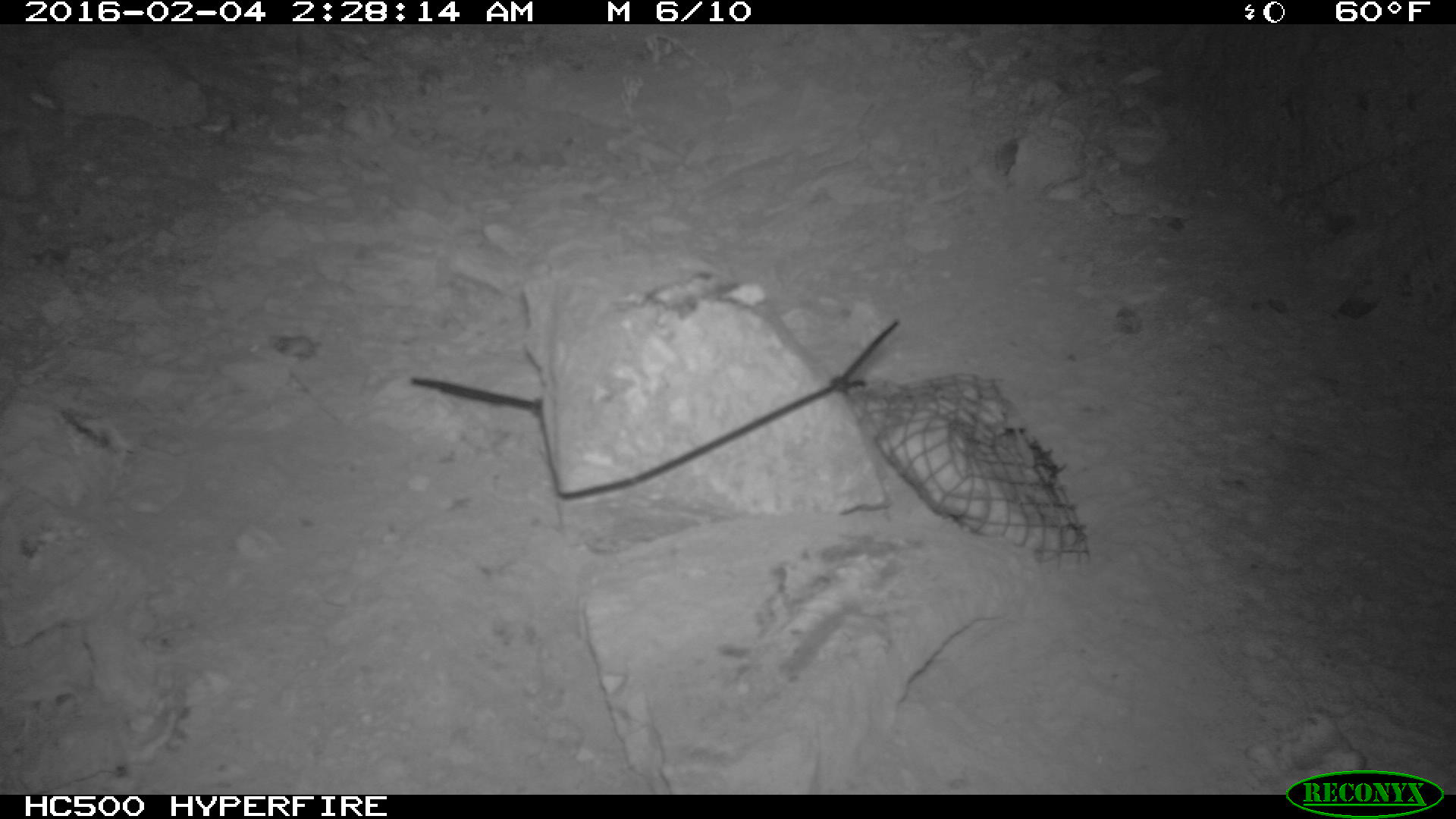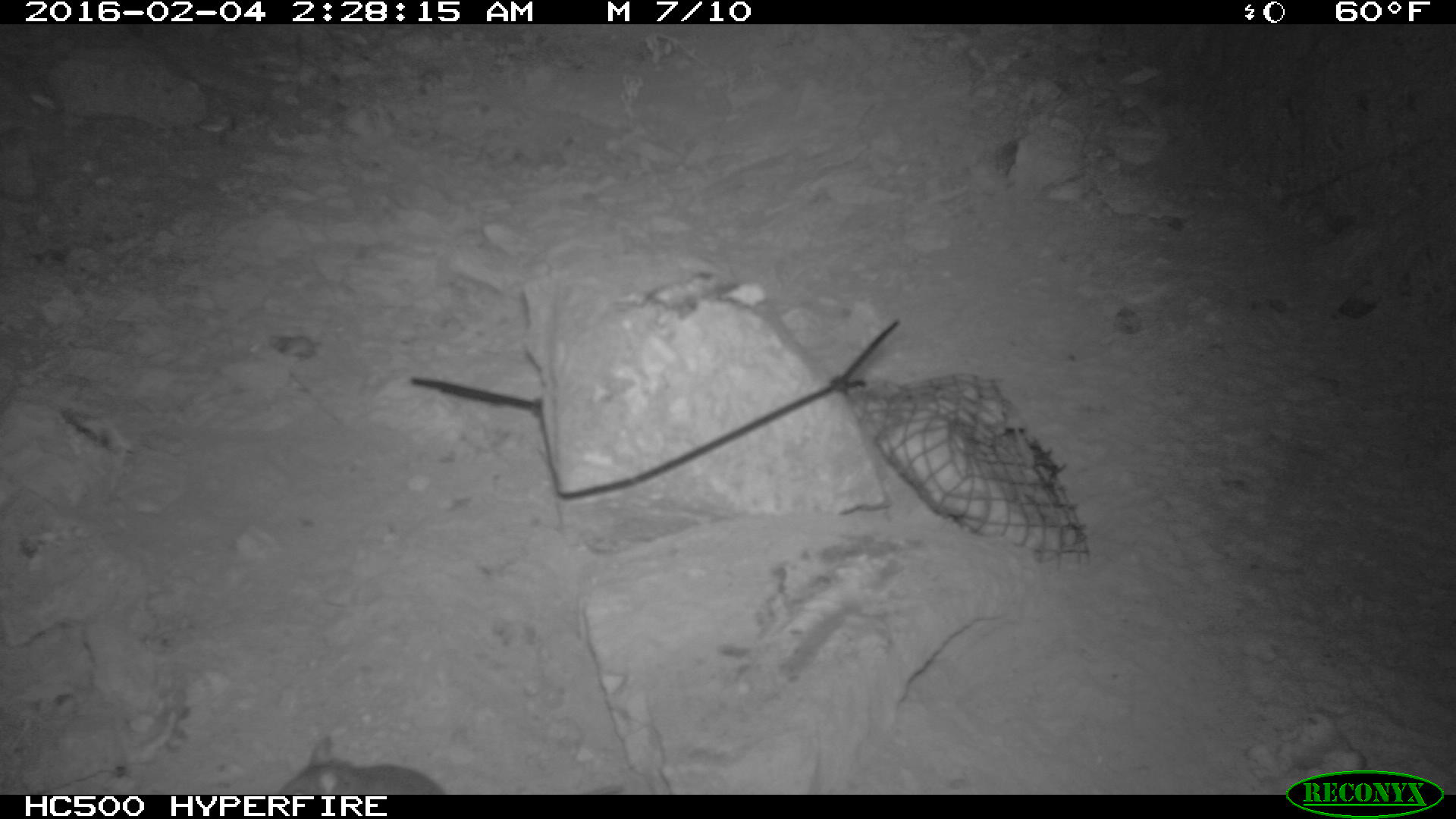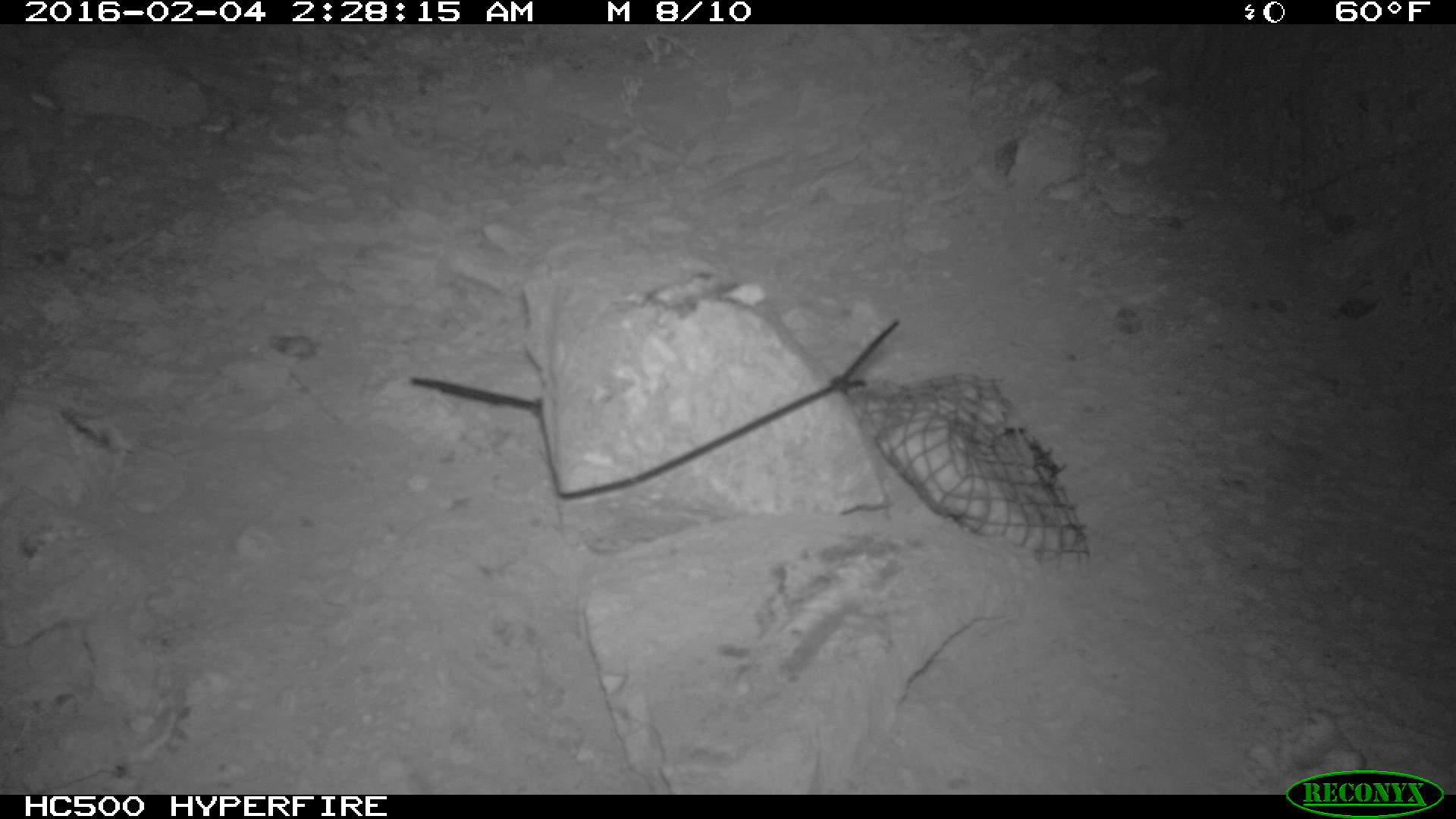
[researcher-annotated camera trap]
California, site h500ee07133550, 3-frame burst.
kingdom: Animalia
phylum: Chordata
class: Mammalia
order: Rodentia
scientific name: Rodentia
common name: rodent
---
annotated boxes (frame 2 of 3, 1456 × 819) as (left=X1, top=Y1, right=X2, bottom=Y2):
rodent: (left=281, top=737, right=443, bottom=792)